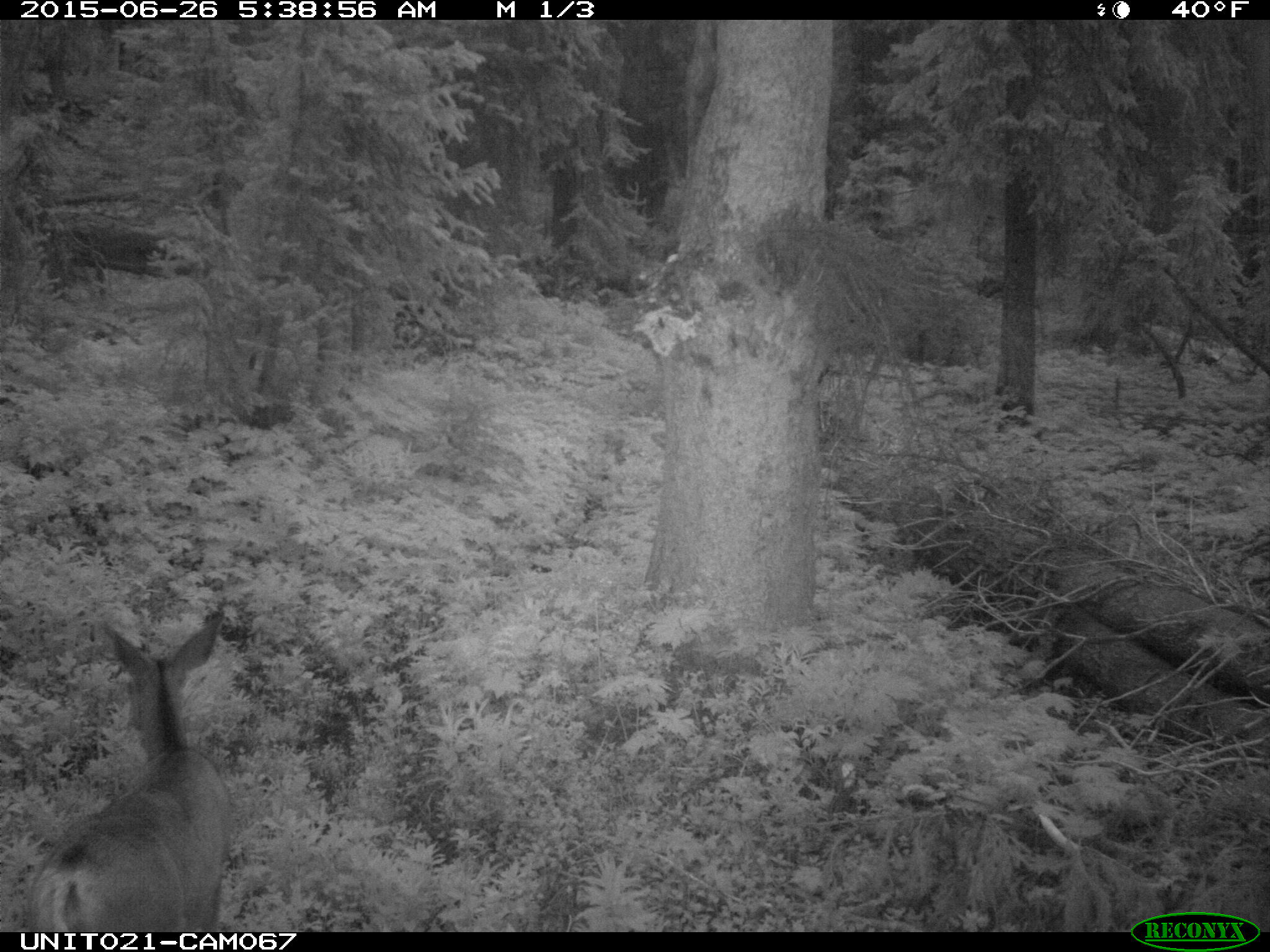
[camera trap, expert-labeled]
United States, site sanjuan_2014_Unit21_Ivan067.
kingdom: Animalia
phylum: Chordata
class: Mammalia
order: Artiodactyla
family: Cervidae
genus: Odocoileus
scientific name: Odocoileus hemionus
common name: mule deer